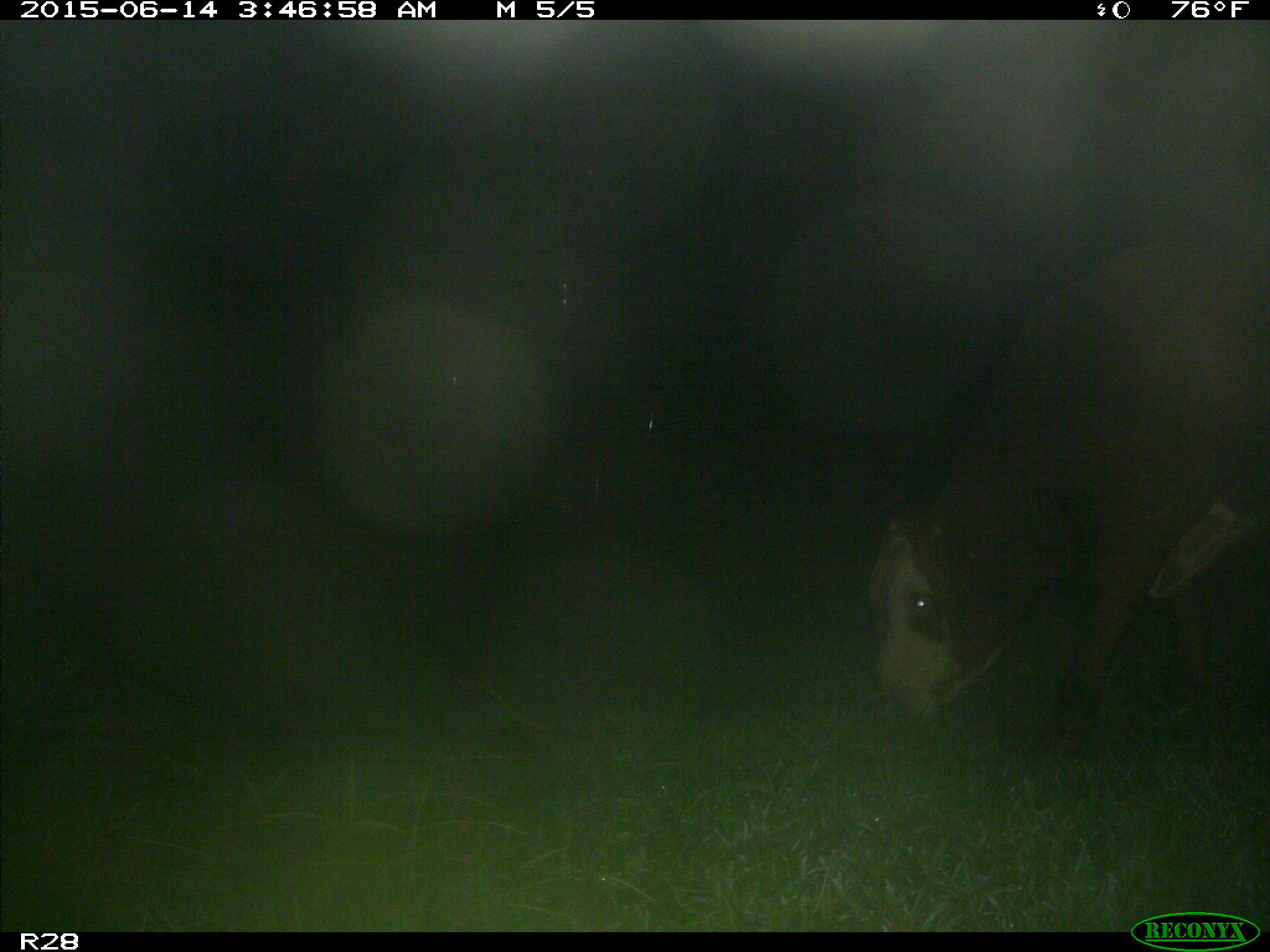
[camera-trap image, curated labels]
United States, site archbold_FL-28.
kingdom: Animalia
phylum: Chordata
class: Mammalia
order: Artiodactyla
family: Bovidae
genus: Bos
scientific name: Bos taurus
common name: domestic cow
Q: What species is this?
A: Bos taurus (domestic cow).